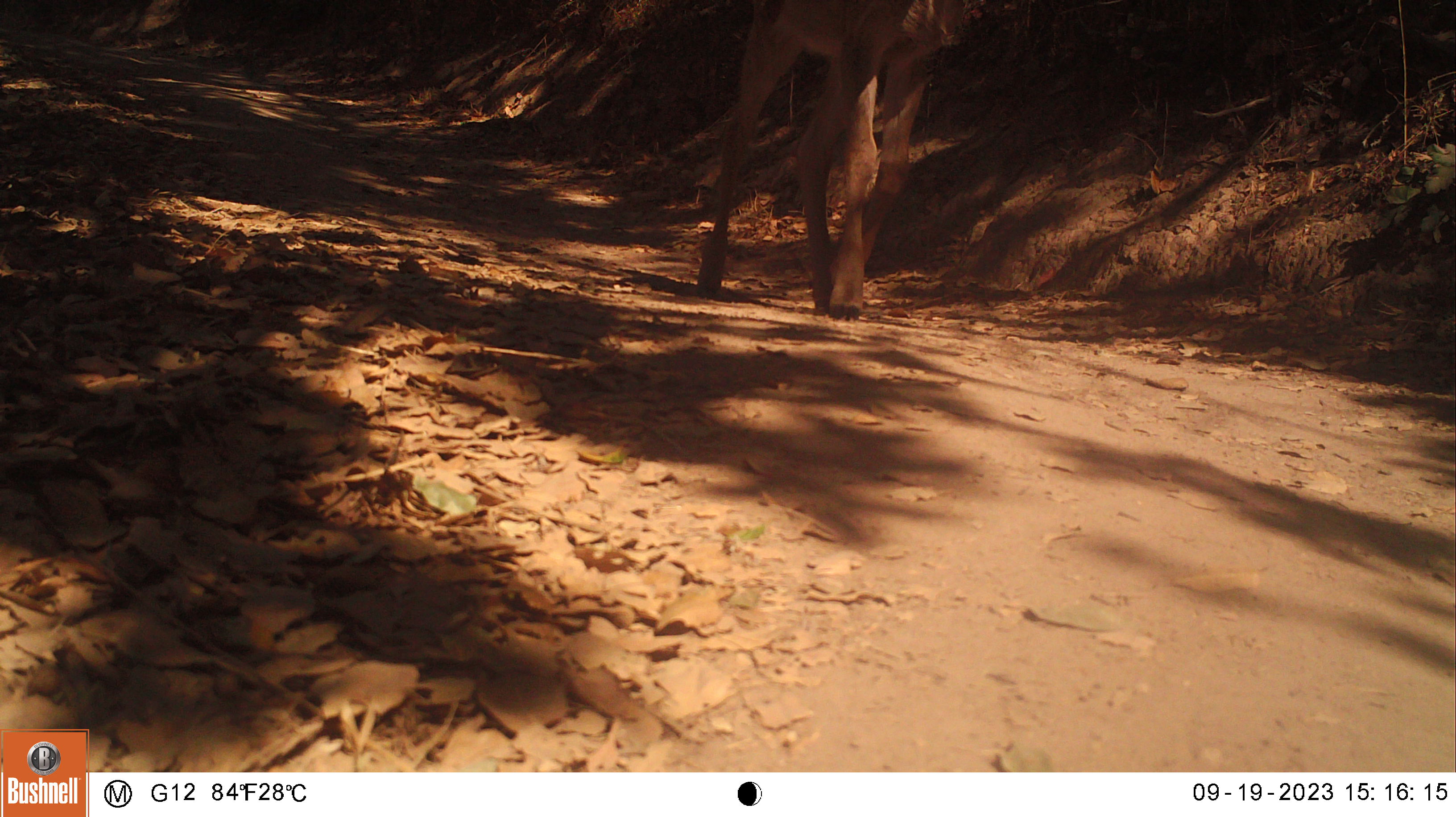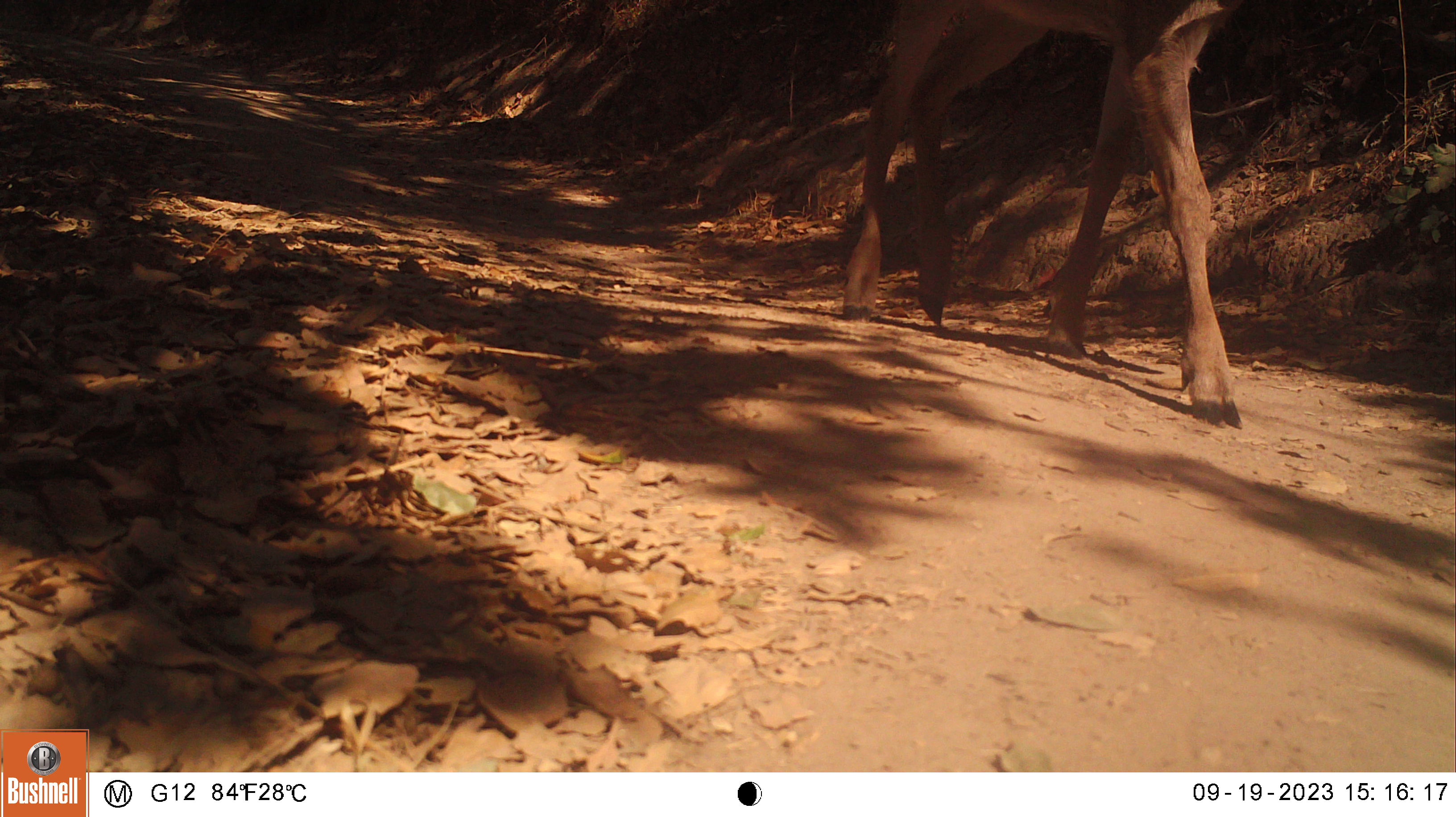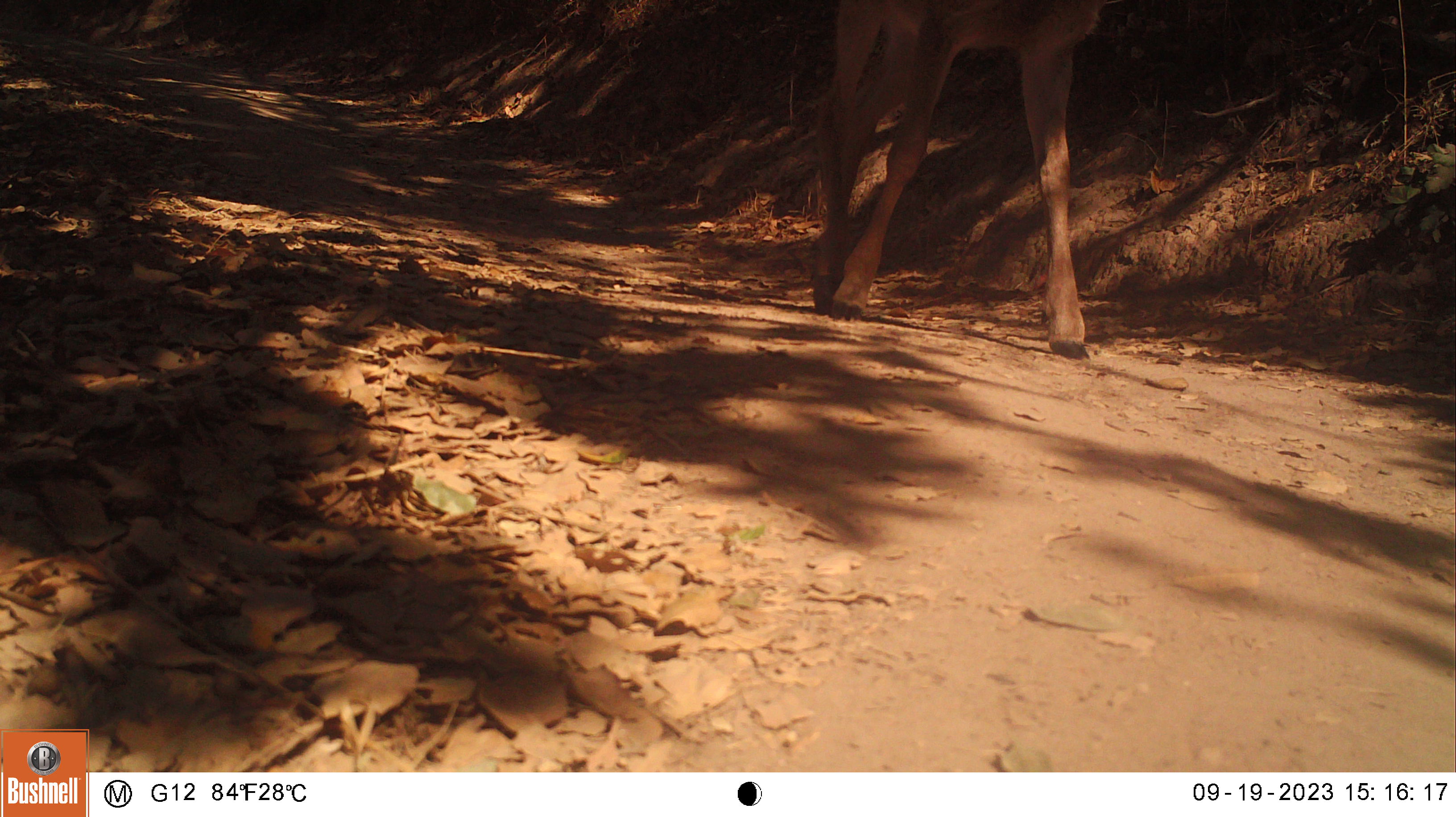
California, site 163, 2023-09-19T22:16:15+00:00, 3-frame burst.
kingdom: Animalia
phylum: Chordata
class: Mammalia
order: Artiodactyla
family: Cervidae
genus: Odocoileus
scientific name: Odocoileus hemionus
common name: mule deer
Mule deer (Odocoileus hemionus).